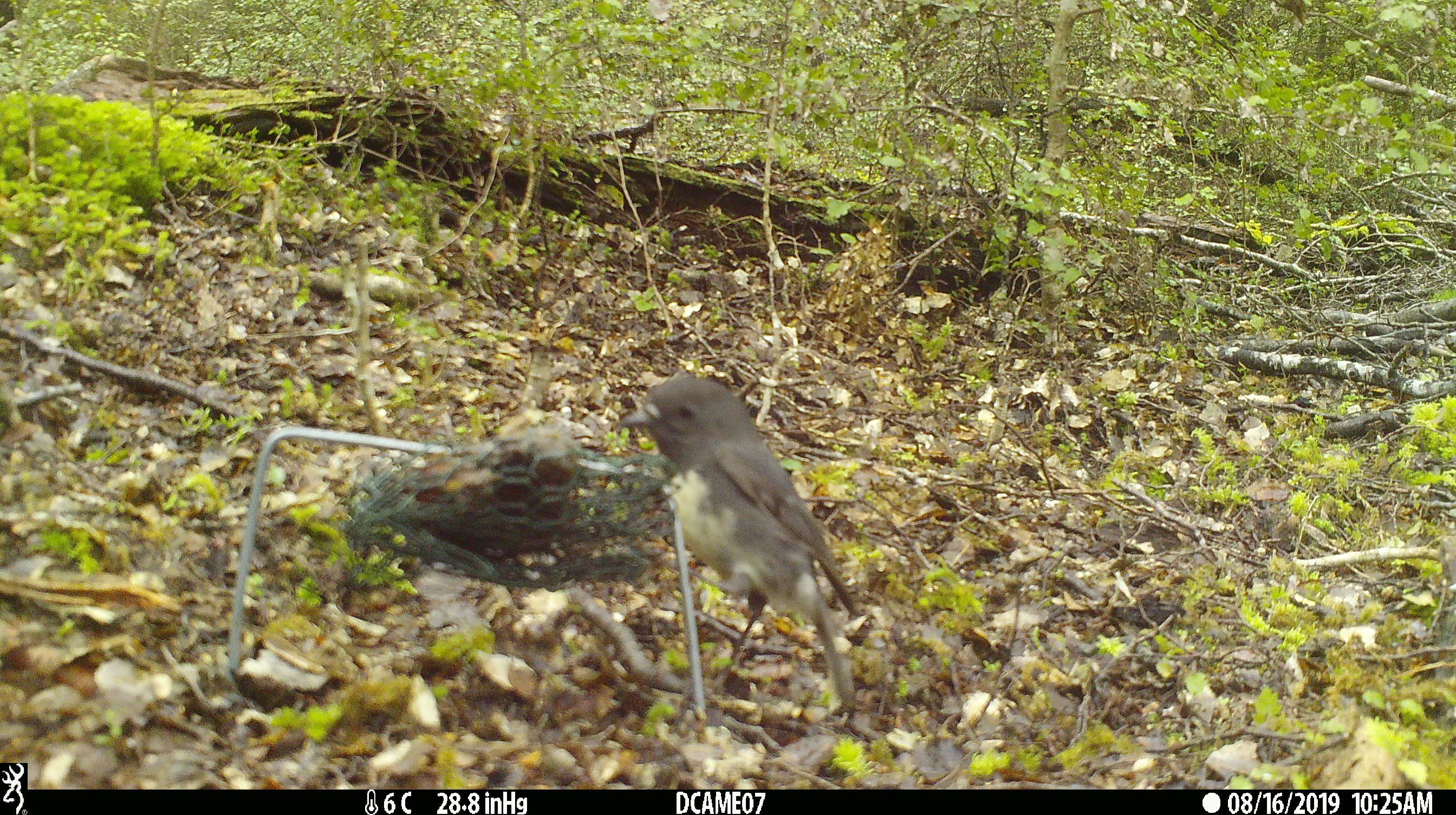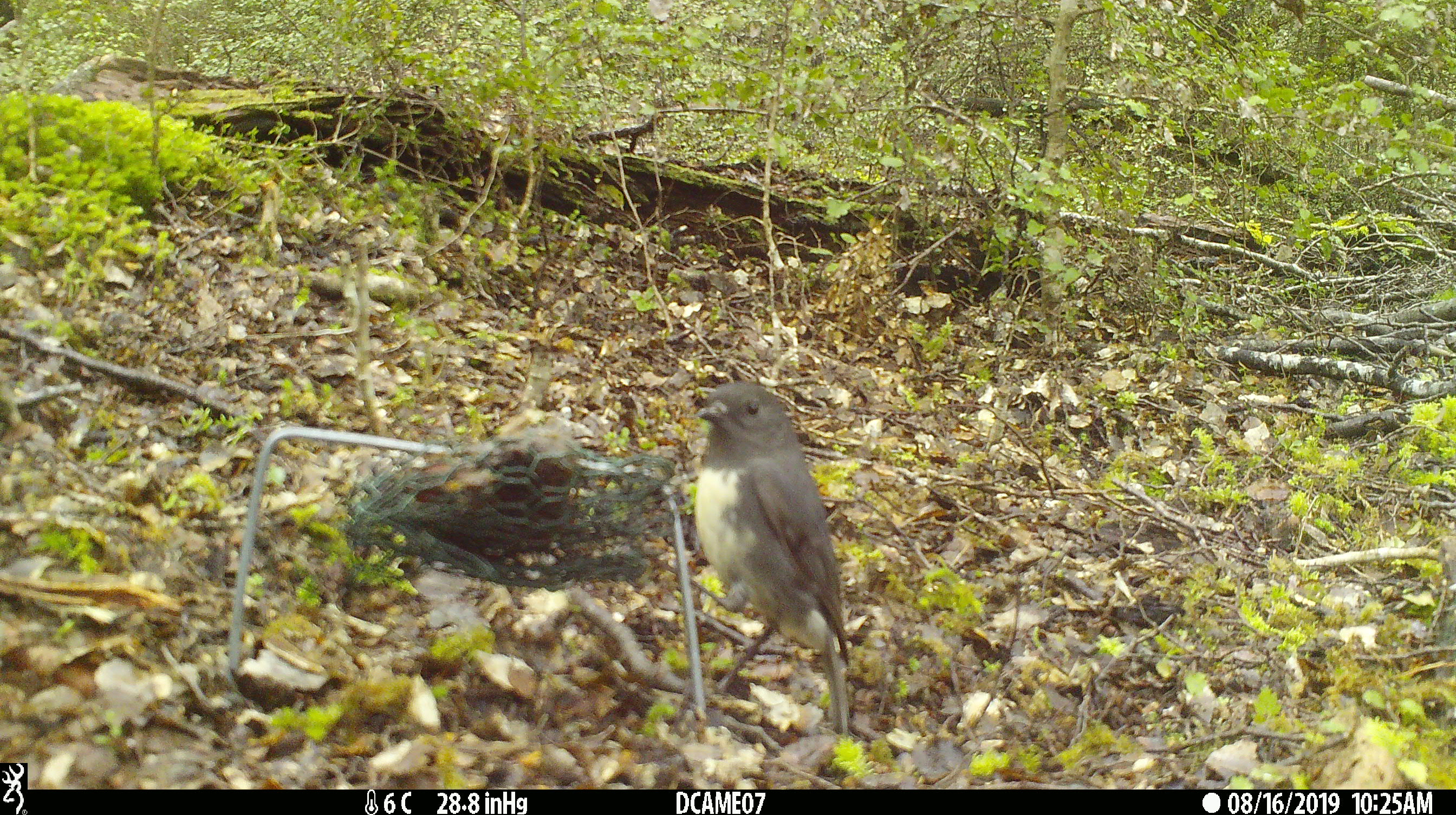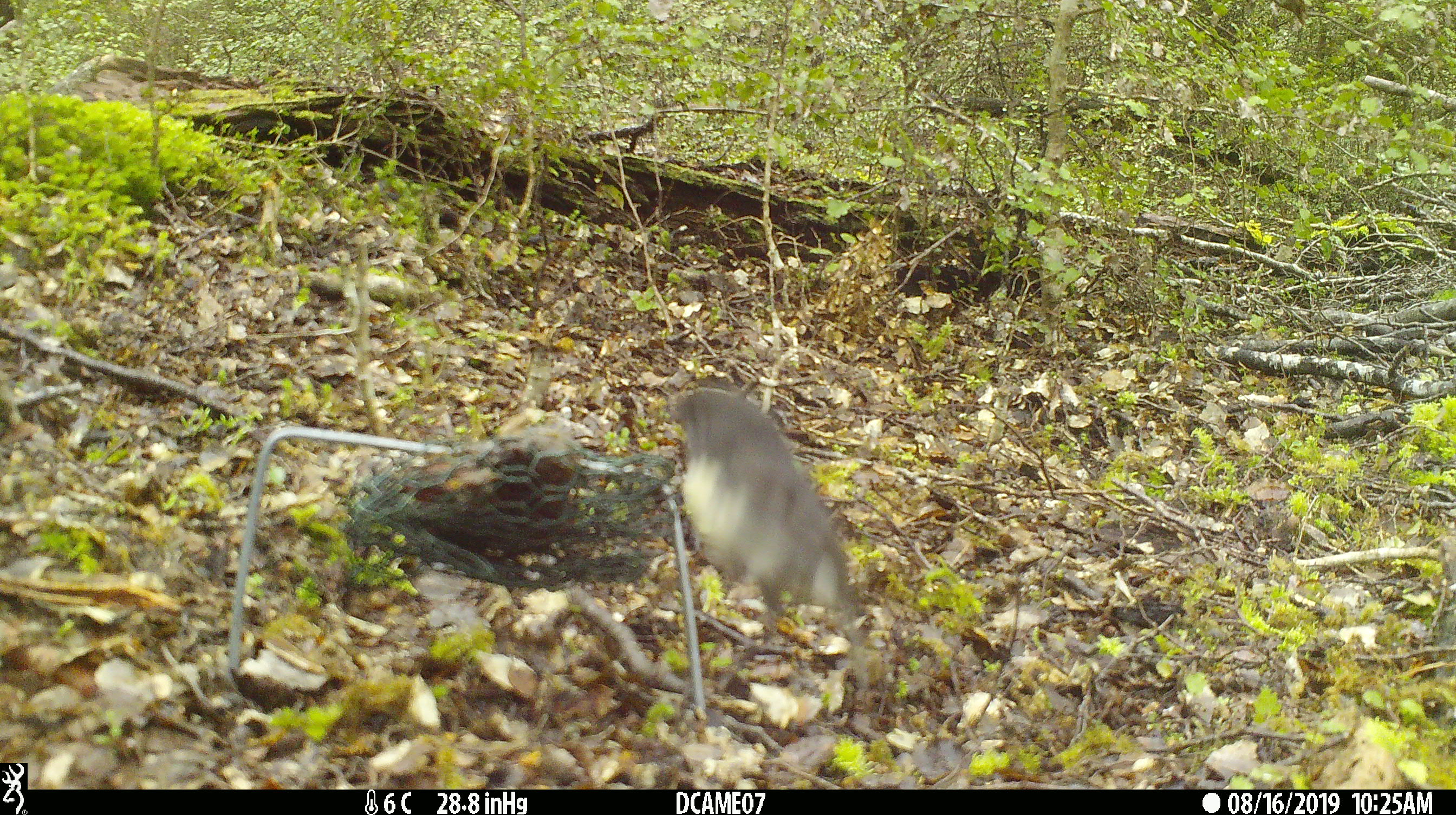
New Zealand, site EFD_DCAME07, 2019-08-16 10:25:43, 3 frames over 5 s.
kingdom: Animalia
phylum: Chordata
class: Aves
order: Passeriformes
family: Petroicidae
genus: Petroica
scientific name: Petroica australis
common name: new zealand robin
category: robin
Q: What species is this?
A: Robin (new zealand robin) (Petroica australis).